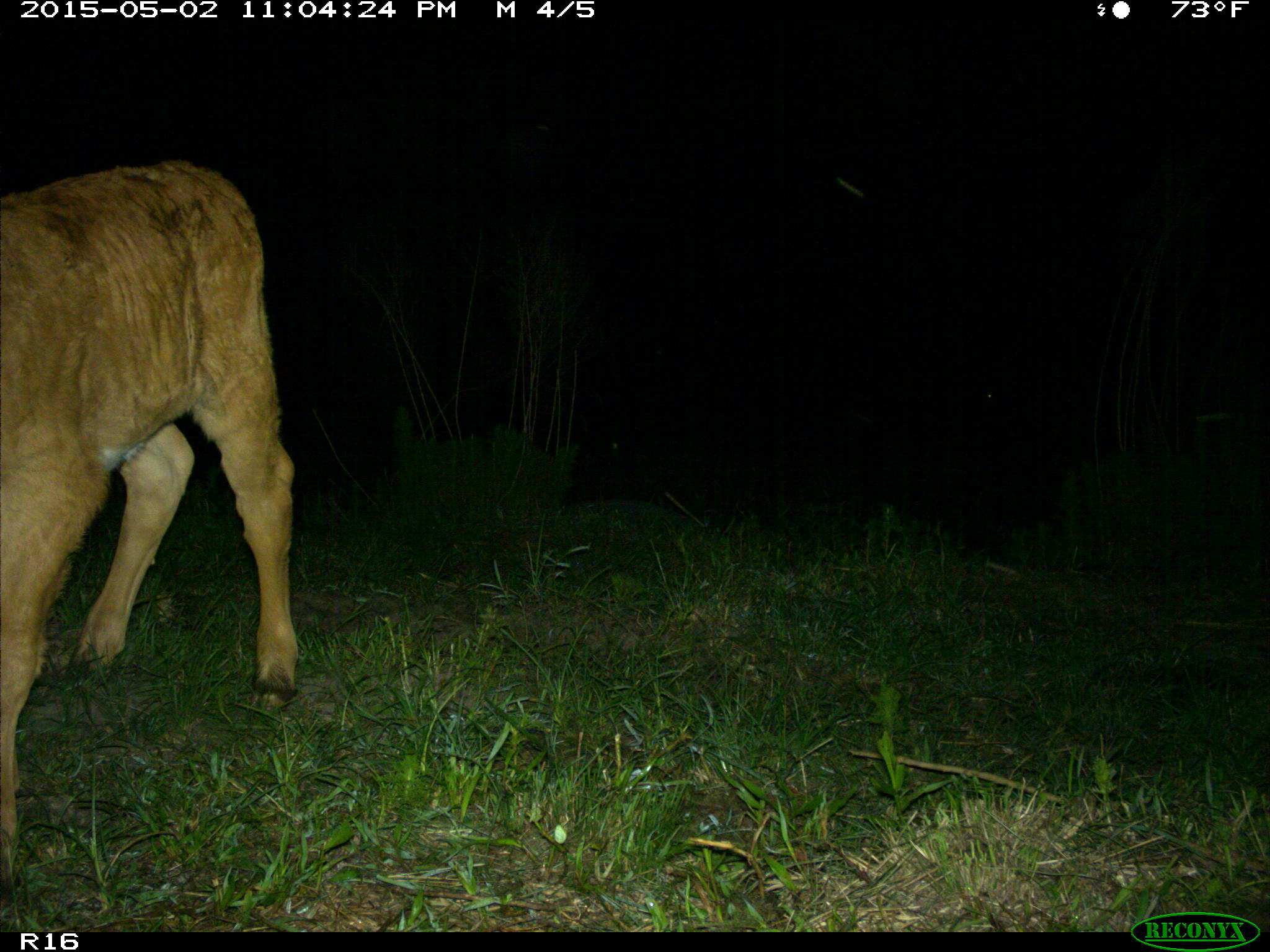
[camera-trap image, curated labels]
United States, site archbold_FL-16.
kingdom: Animalia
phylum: Chordata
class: Mammalia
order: Artiodactyla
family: Bovidae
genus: Bos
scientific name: Bos taurus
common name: domestic cow